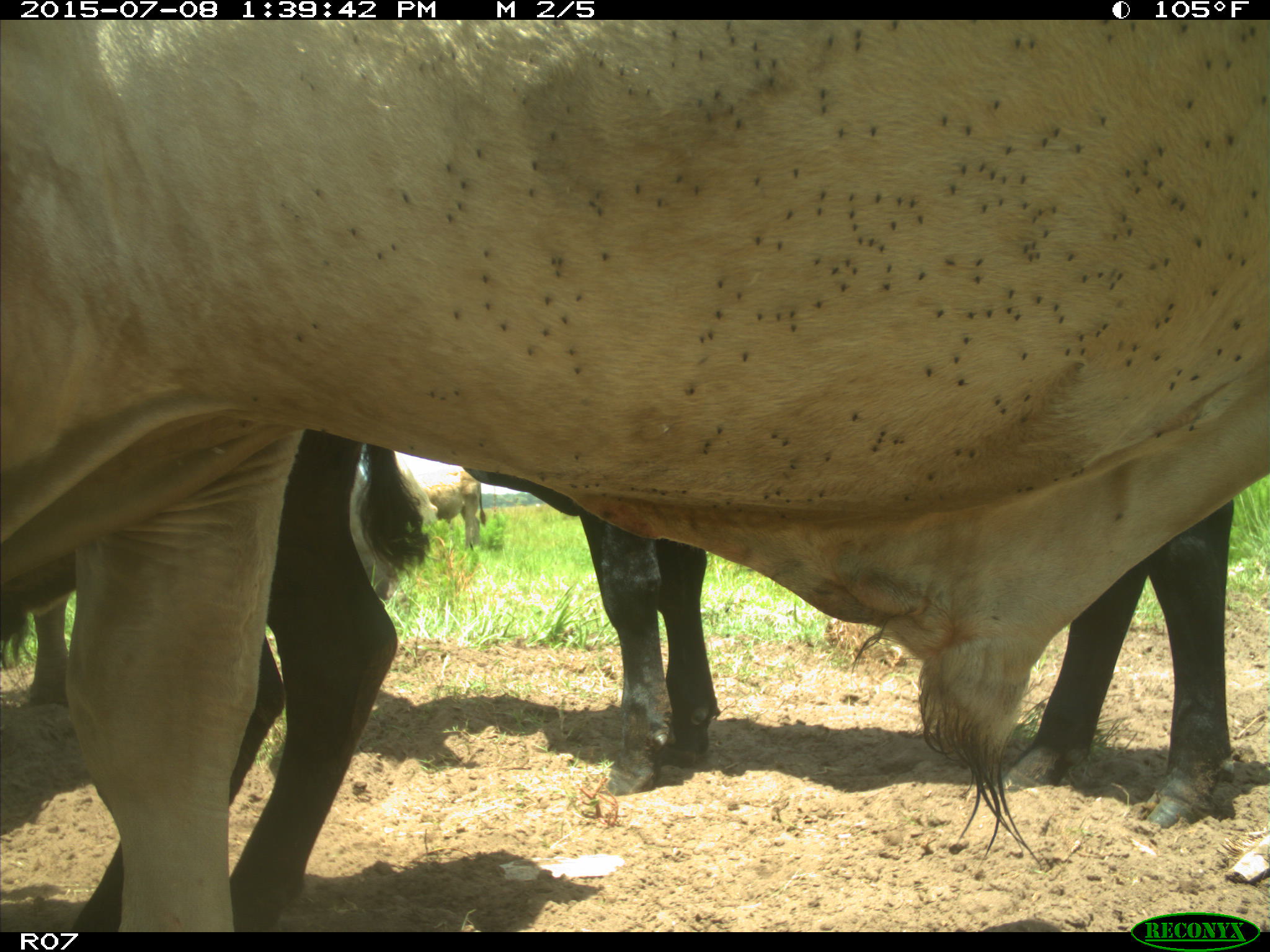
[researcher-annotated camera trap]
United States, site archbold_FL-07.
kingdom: Animalia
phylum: Chordata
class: Mammalia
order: Artiodactyla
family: Bovidae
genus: Bos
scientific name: Bos taurus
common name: domestic cow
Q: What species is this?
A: Bos taurus (domestic cow).